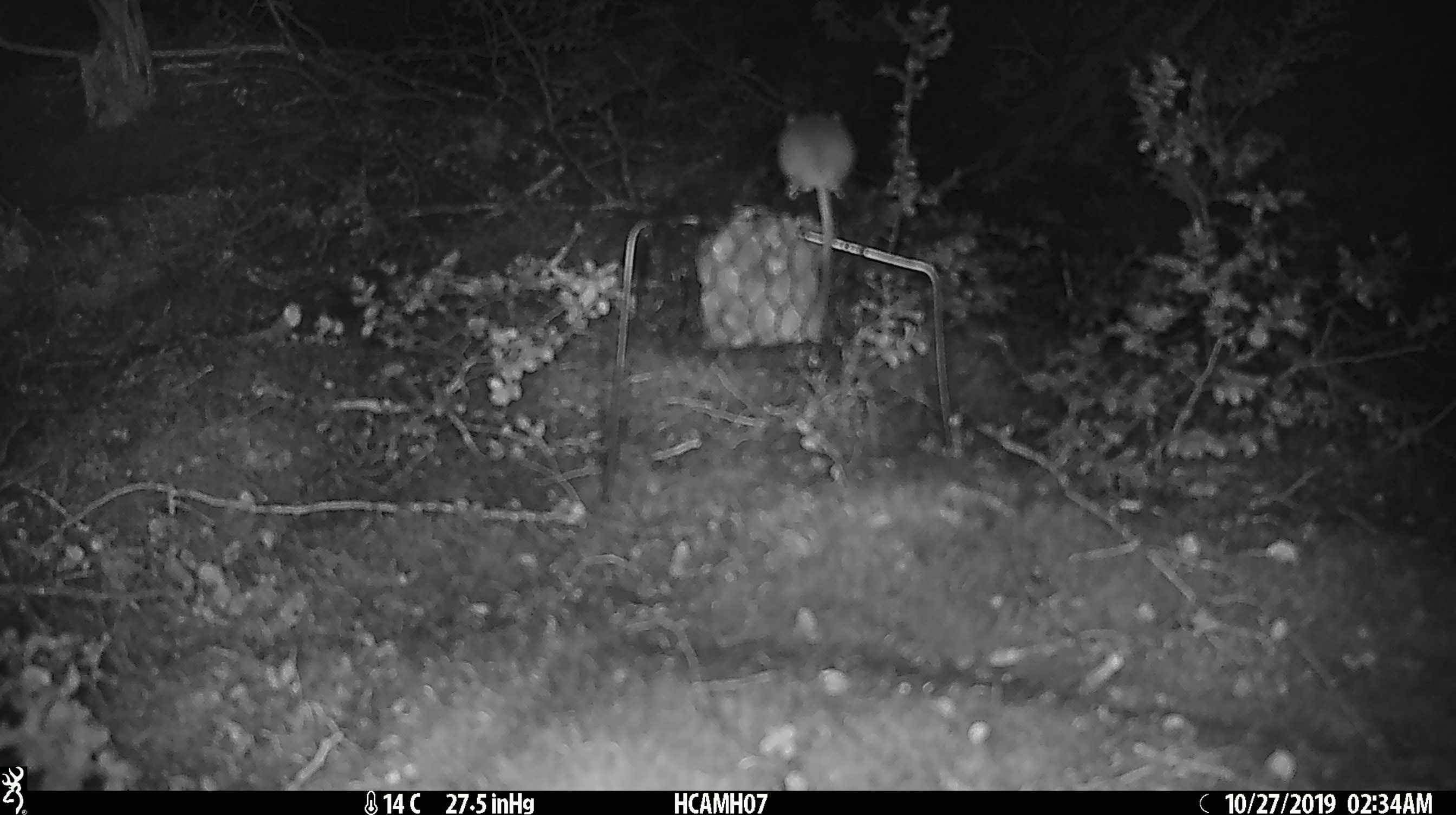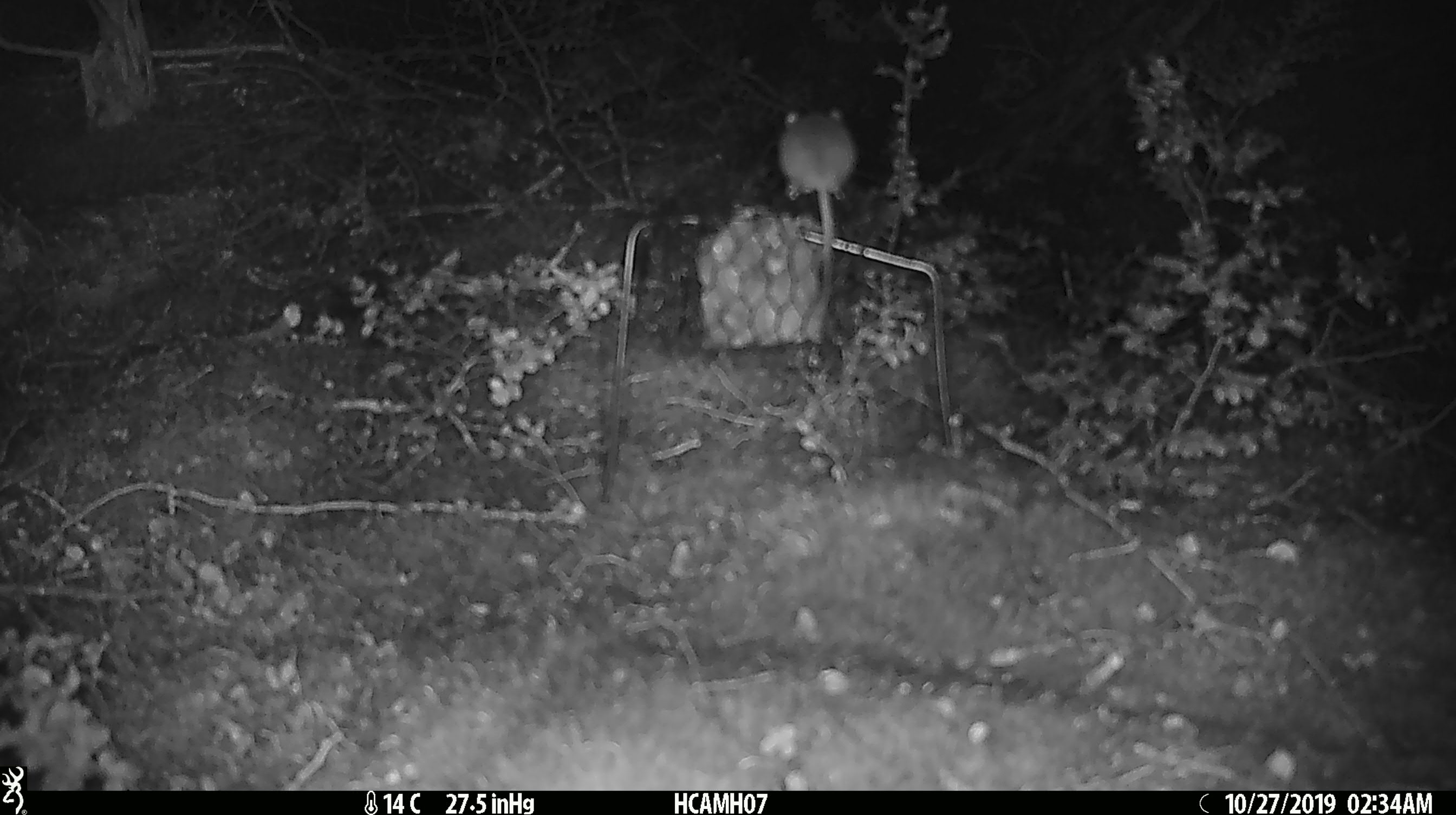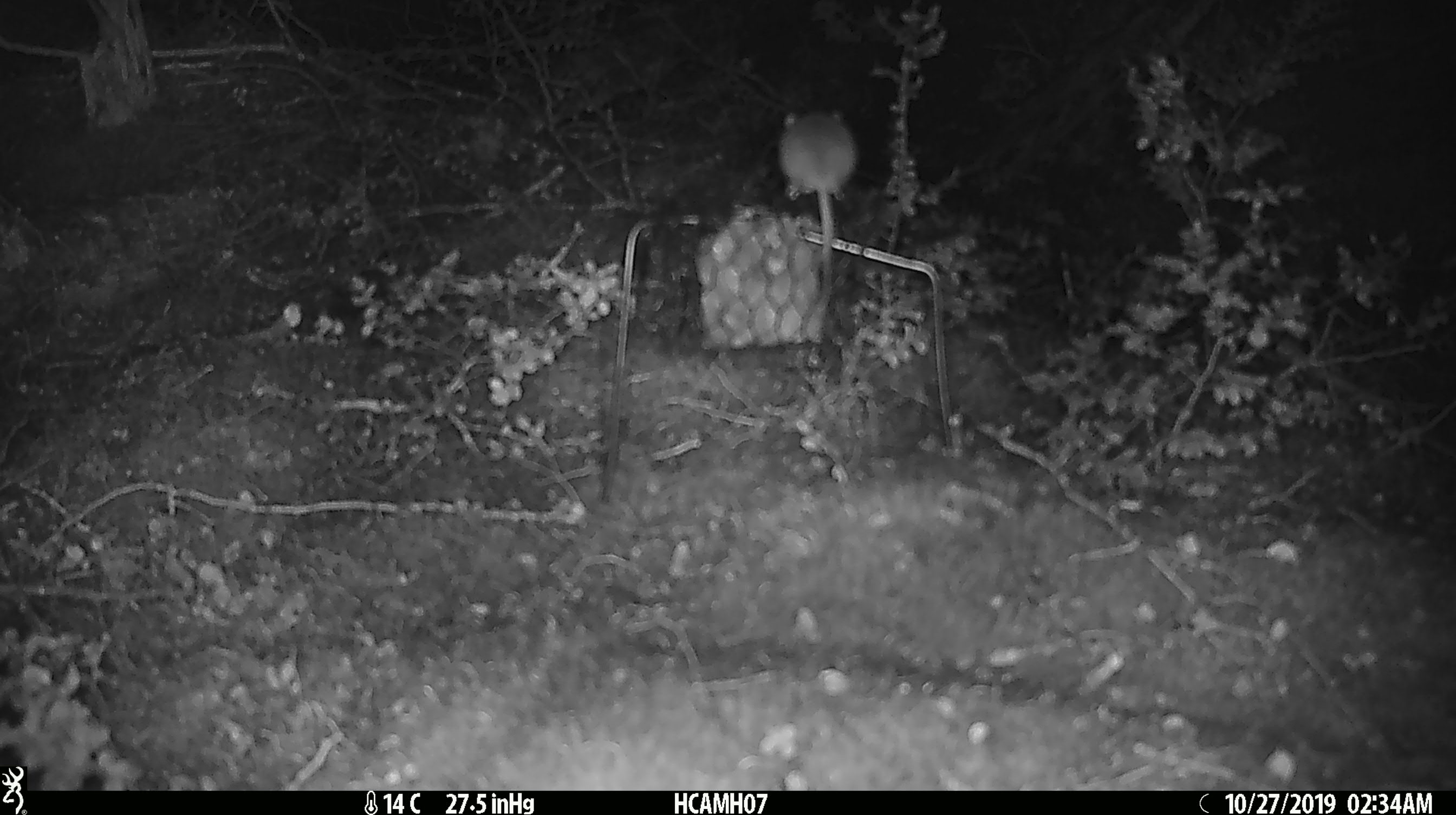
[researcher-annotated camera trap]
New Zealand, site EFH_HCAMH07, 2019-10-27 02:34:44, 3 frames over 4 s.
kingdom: Animalia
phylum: Chordata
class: Mammalia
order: Rodentia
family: Muridae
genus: Mus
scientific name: Mus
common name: mouse